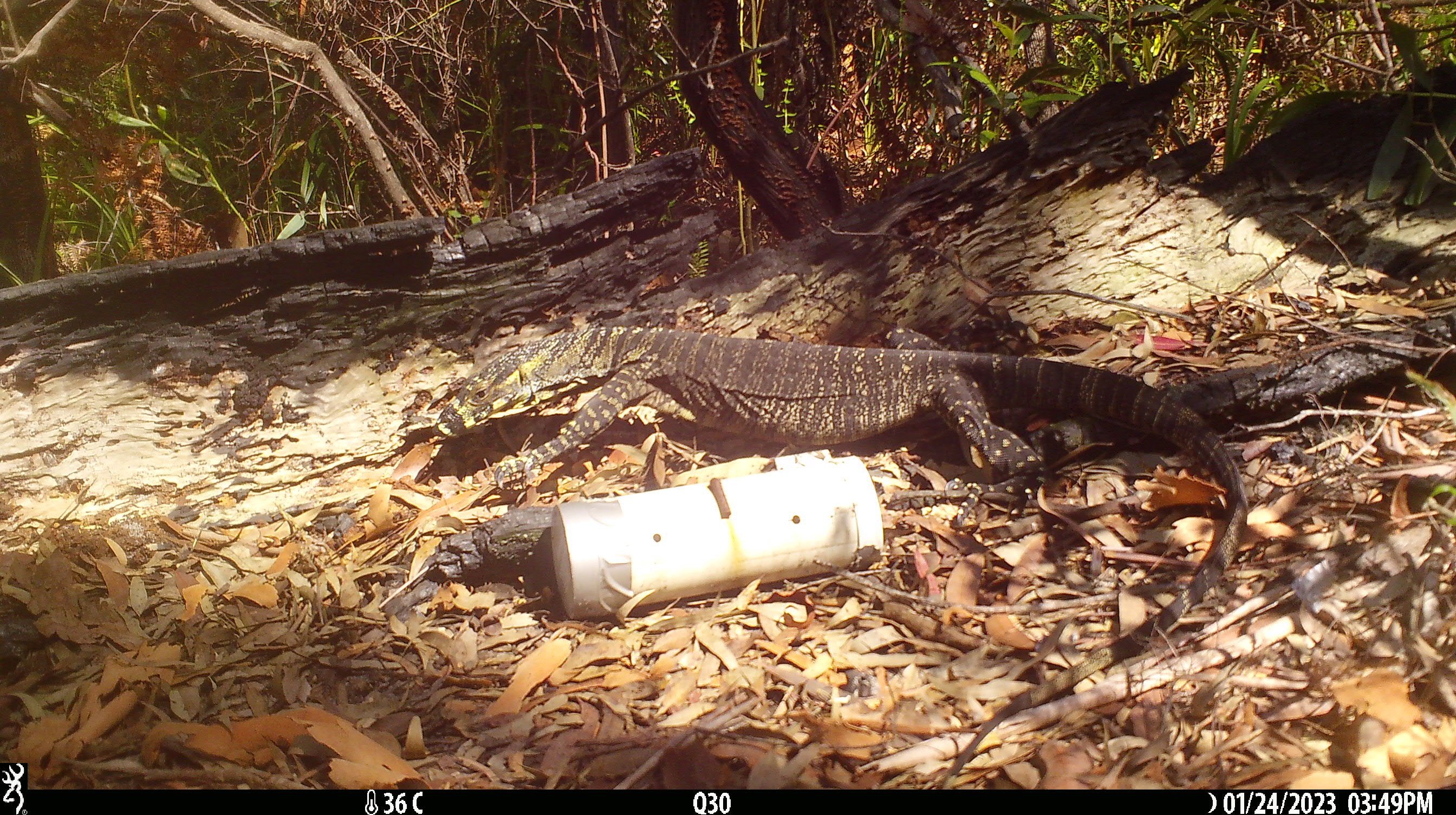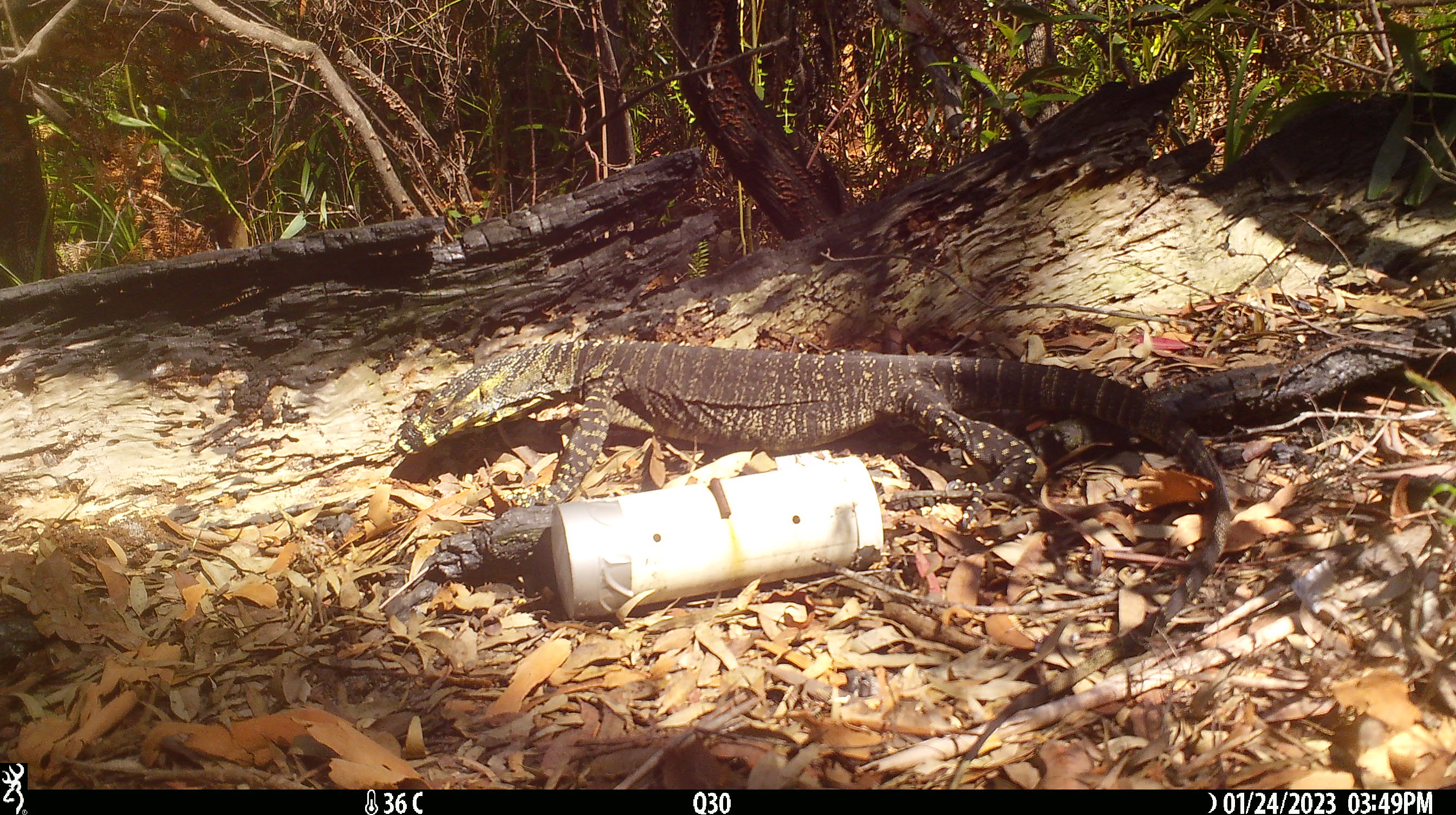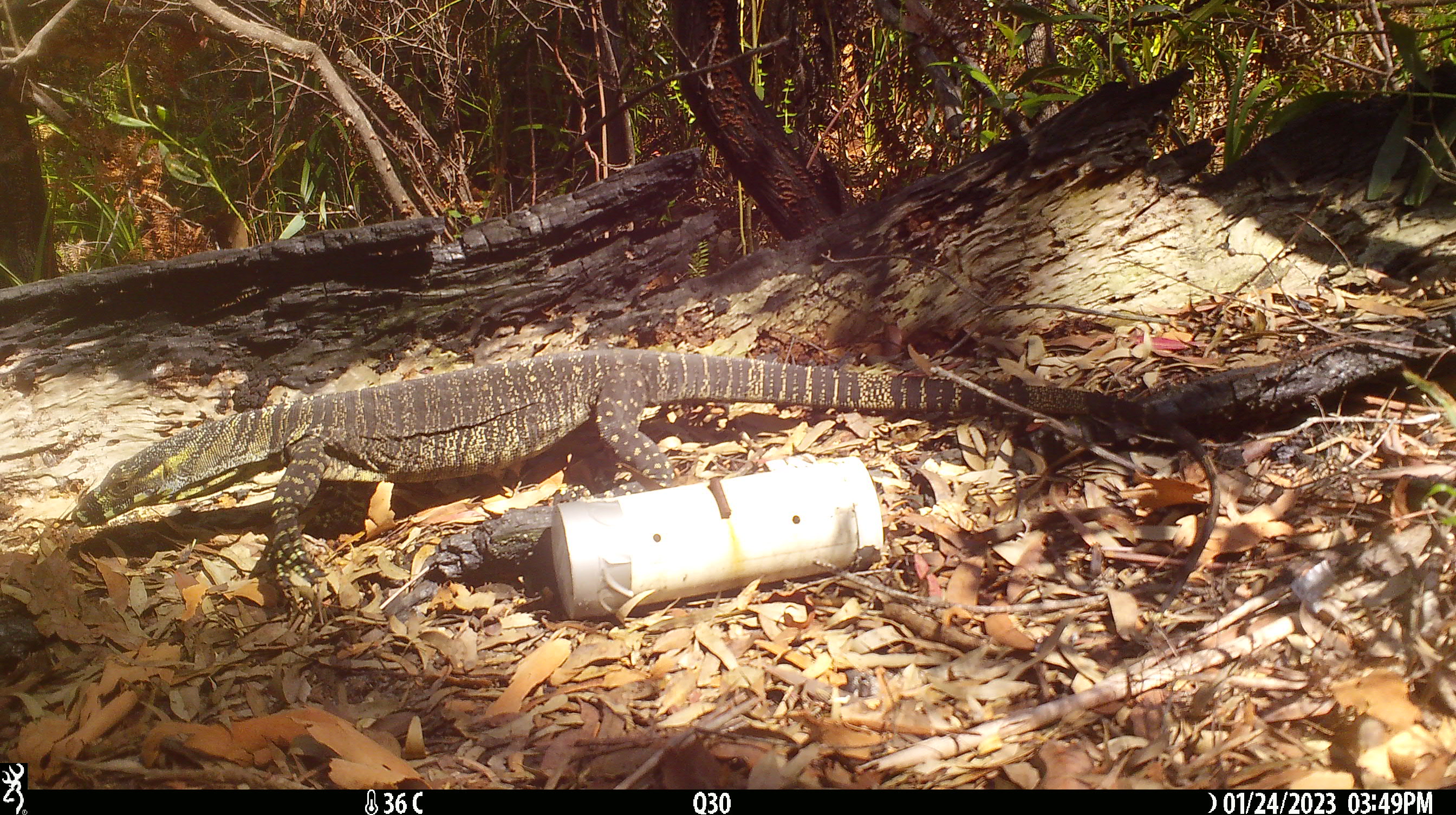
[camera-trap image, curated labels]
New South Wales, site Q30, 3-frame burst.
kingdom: Animalia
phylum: Chordata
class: Reptilia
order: Squamata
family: Varanidae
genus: Varanus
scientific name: Varanus varius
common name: lace monitor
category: goanna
Goanna (lace monitor) (Varanus varius).